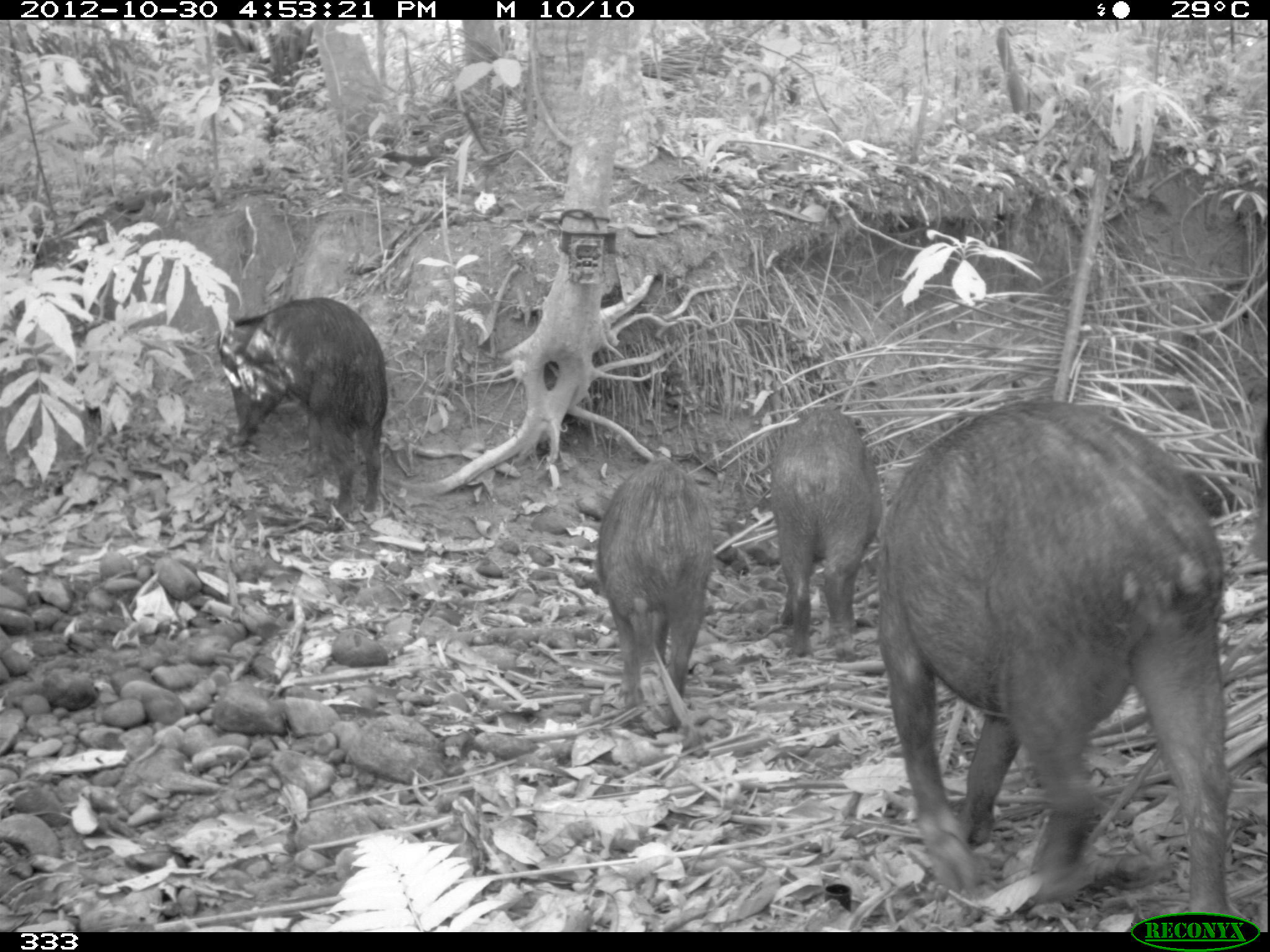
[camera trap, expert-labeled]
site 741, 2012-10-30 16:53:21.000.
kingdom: Animalia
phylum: Chordata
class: Mammalia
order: Artiodactyla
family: Tayassuidae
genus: Tayassu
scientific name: Tayassu pecari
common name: white-lipped peccary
Tayassu pecari (white-lipped peccary).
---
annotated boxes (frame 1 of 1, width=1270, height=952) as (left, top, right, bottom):
tayassu pecari: (877, 396, 1227, 928); (211, 295, 389, 519); (596, 458, 715, 733); (767, 402, 876, 657)